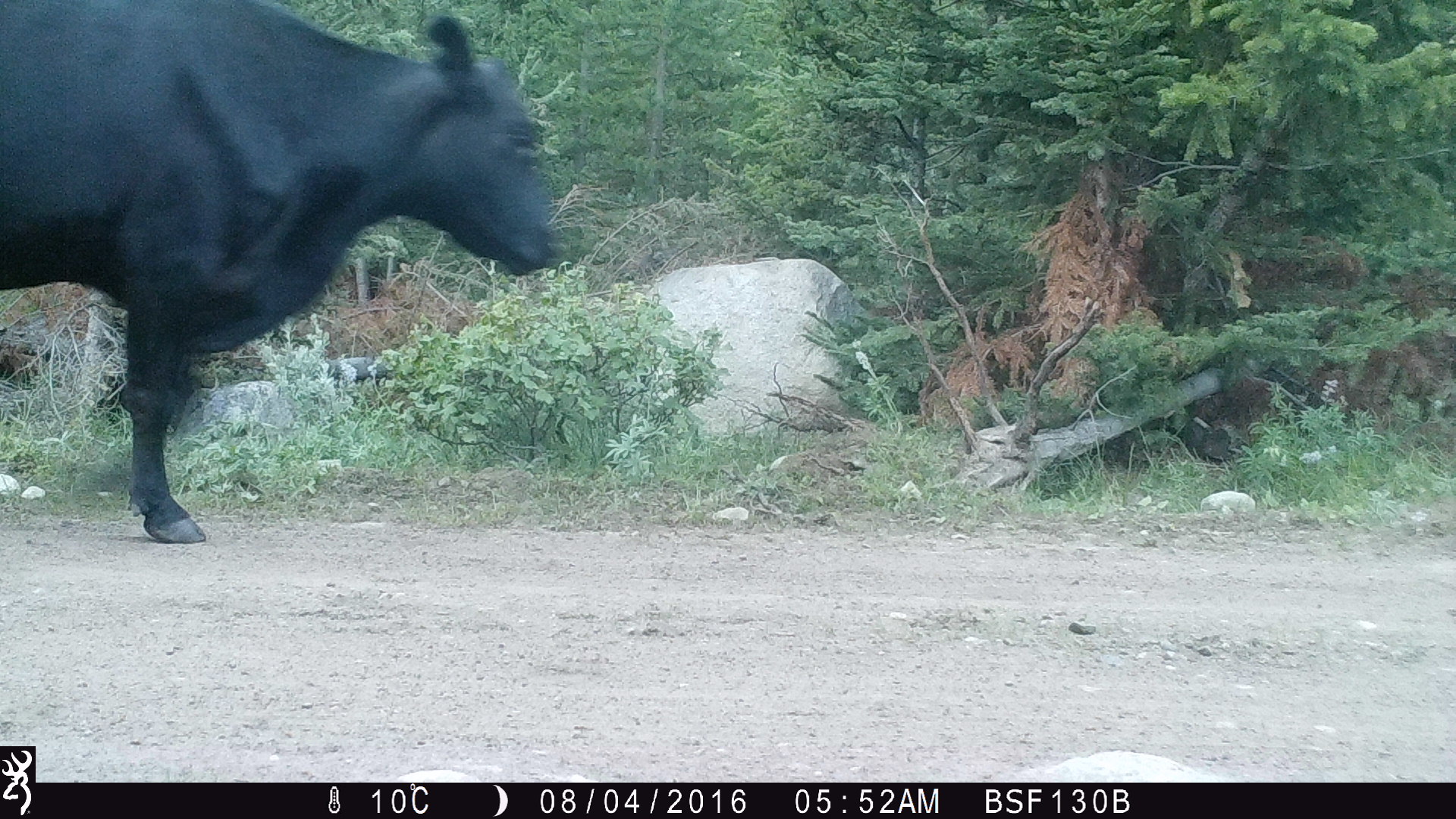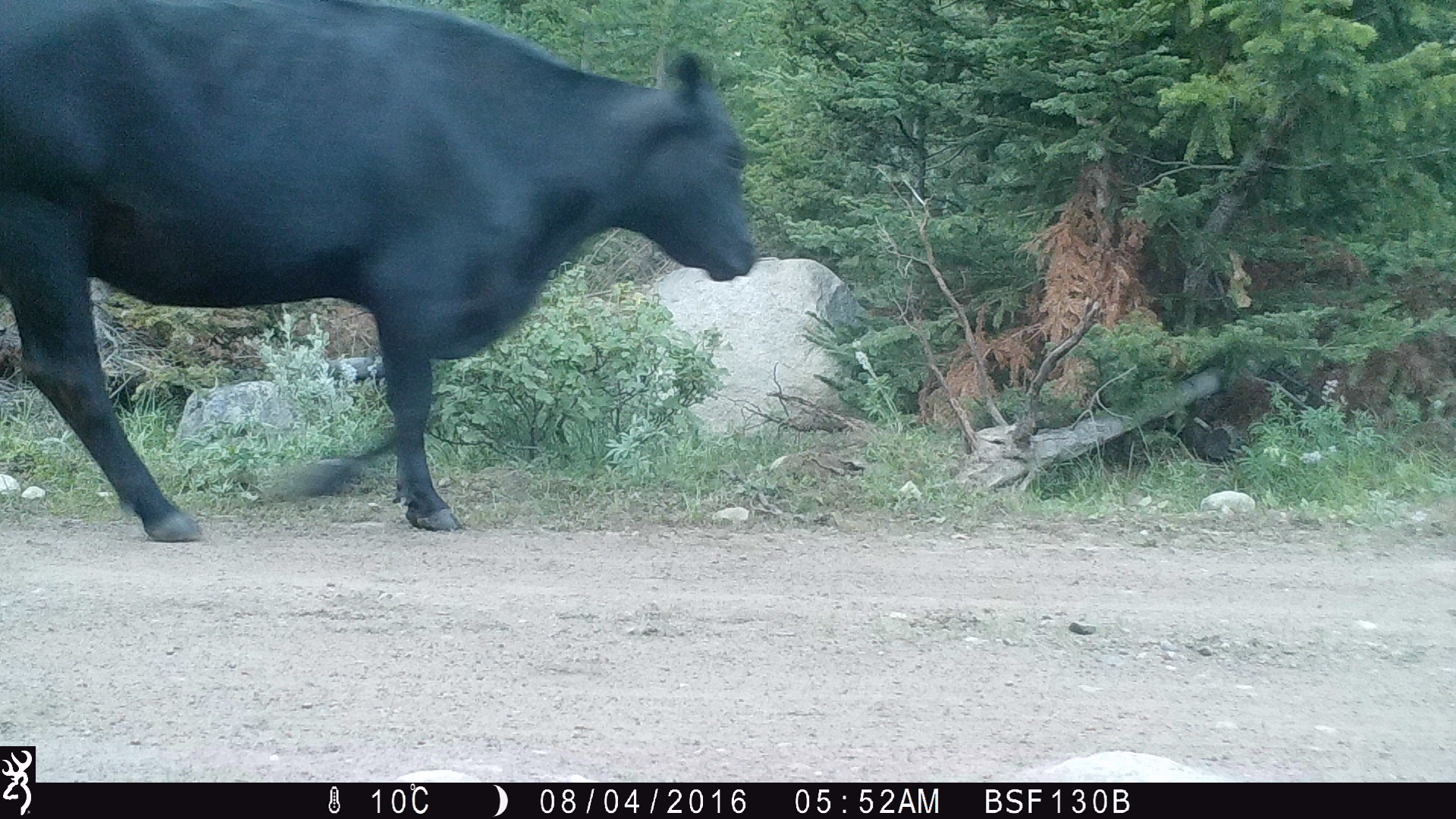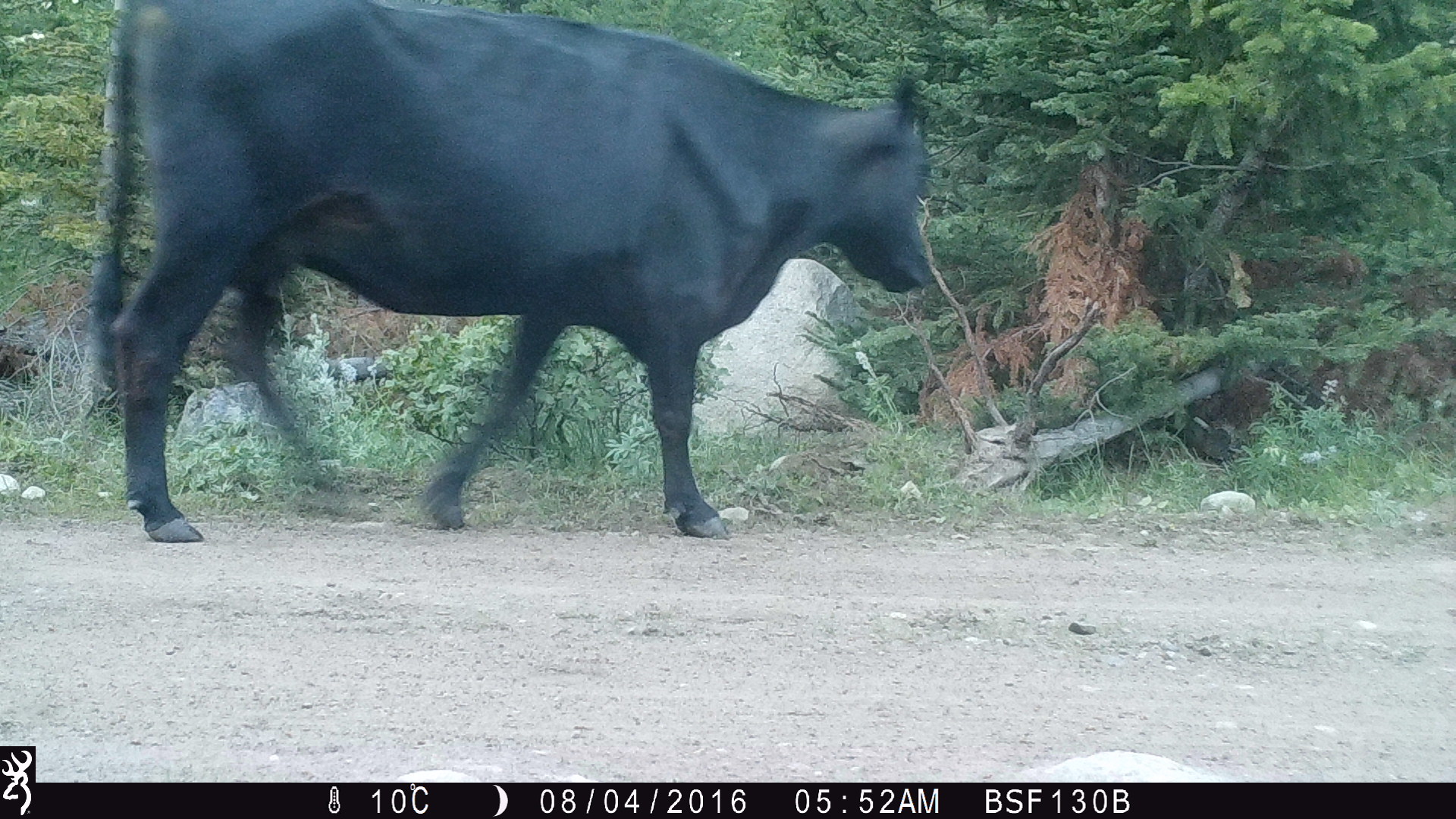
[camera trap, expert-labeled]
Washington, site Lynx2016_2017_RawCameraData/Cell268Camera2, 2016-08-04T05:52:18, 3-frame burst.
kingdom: Animalia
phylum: Chordata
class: Mammalia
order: Artiodactyla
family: Bovidae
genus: Bos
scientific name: Bos taurus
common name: domestic cattle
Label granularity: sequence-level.